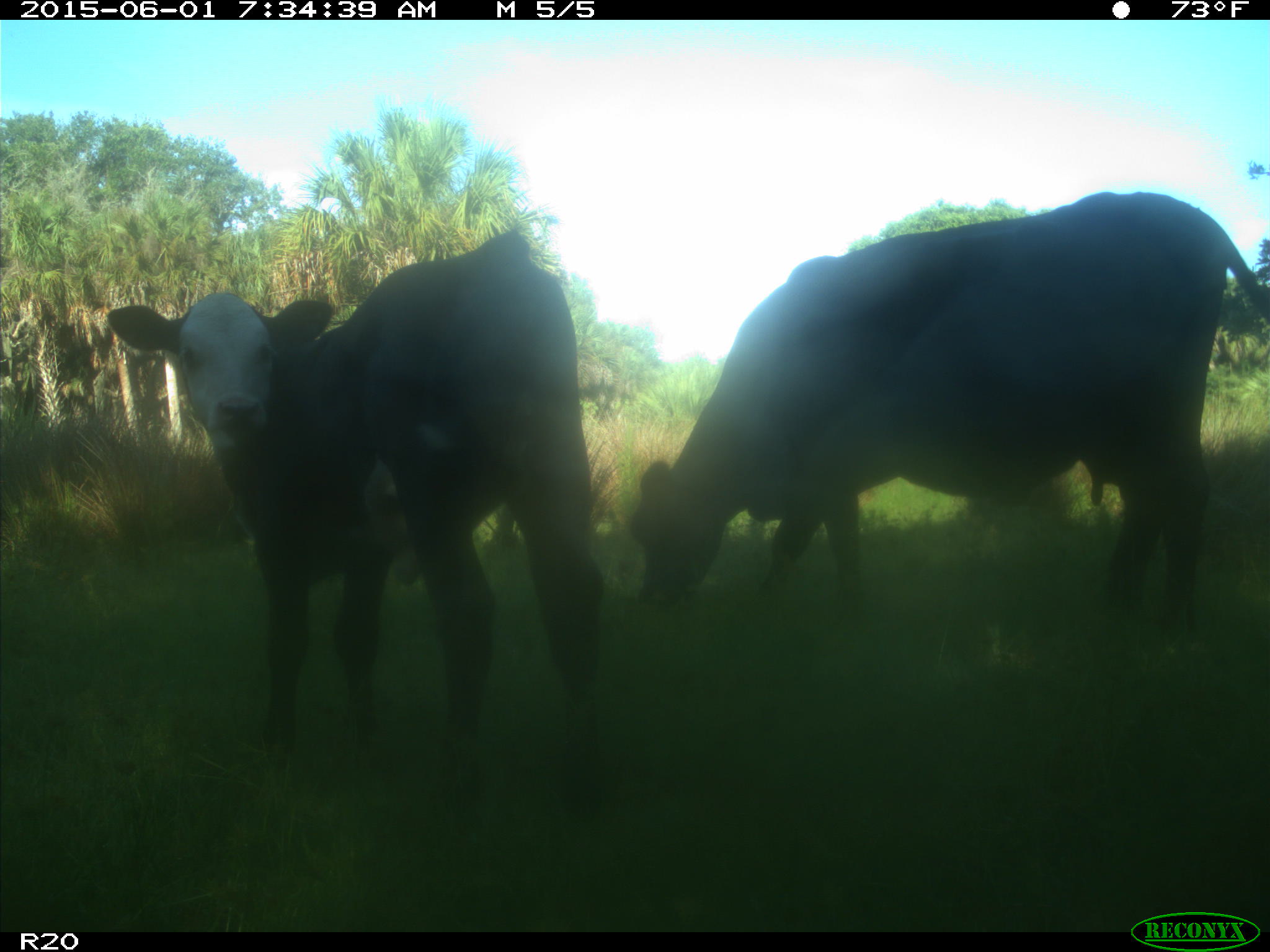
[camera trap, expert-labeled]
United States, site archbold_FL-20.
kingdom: Animalia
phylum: Chordata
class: Mammalia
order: Artiodactyla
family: Bovidae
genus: Bos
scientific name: Bos taurus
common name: domestic cow